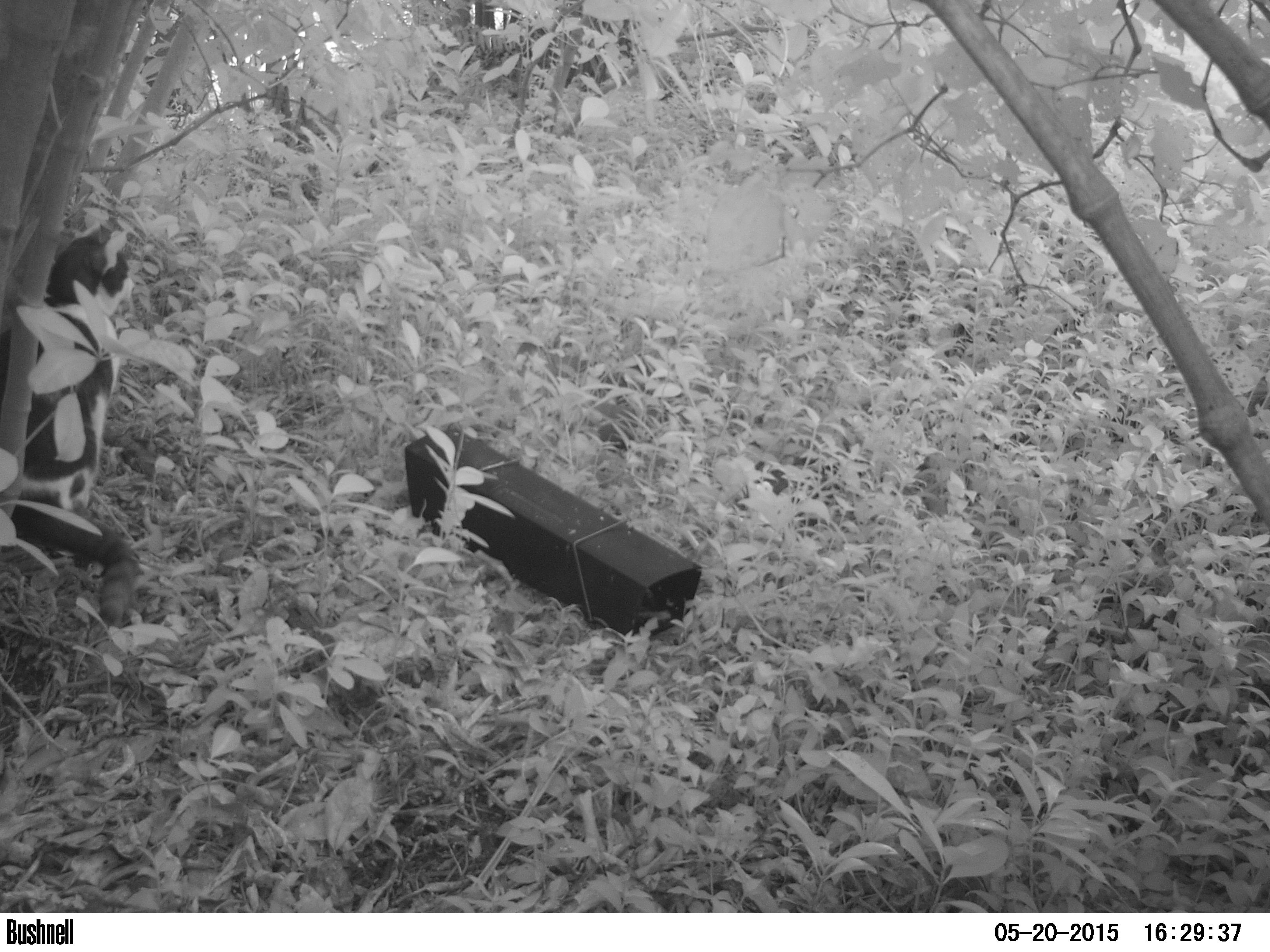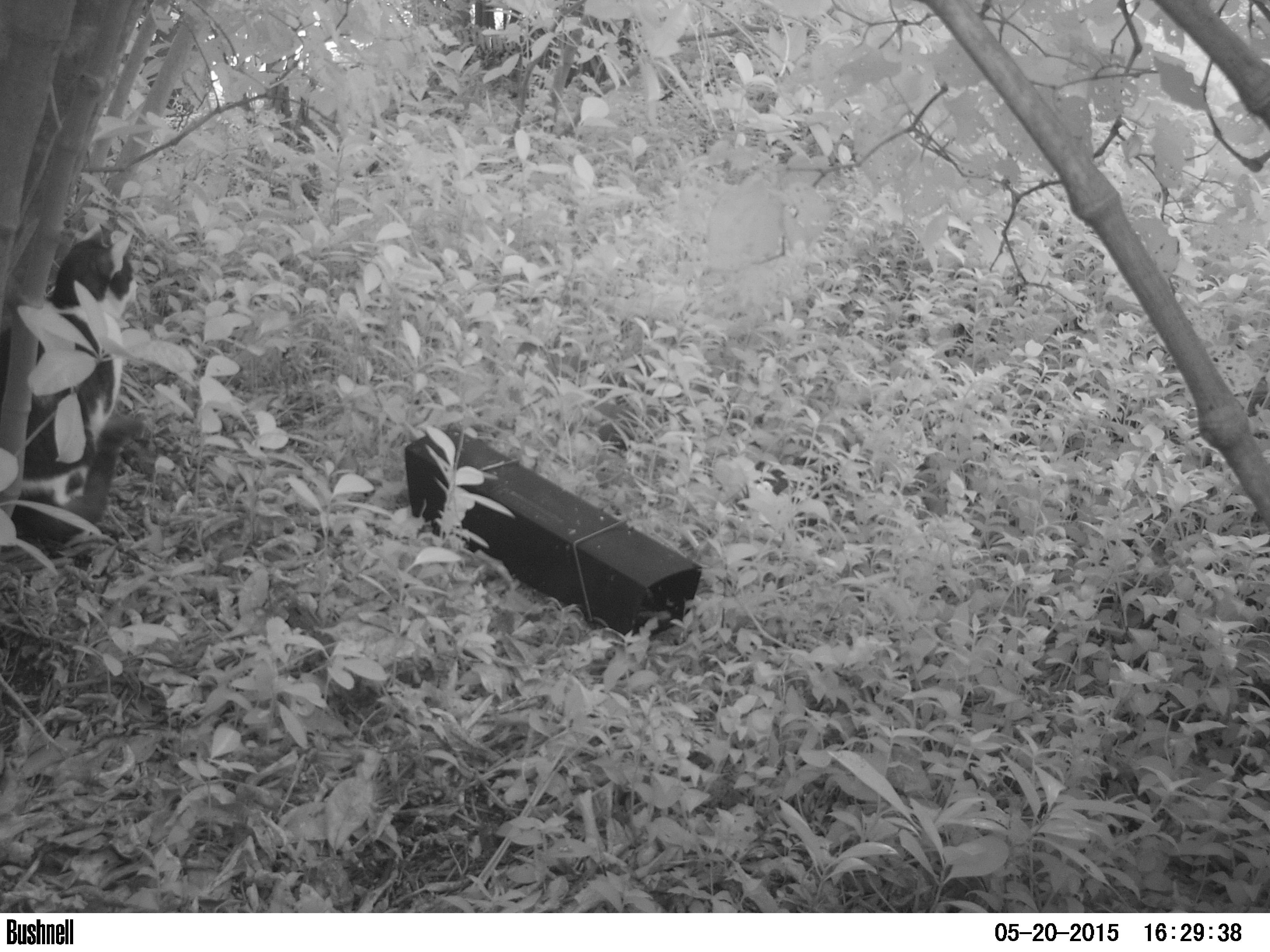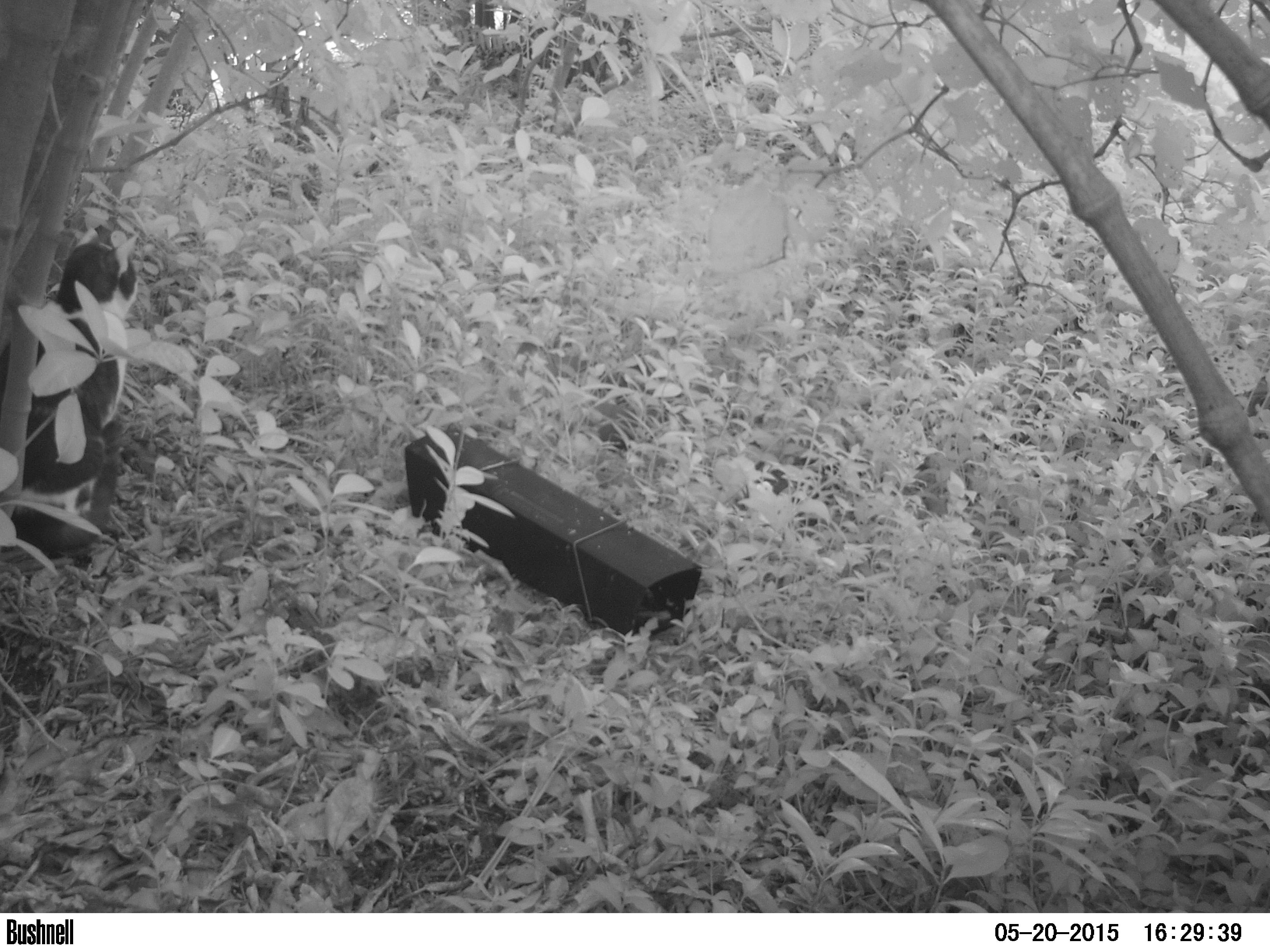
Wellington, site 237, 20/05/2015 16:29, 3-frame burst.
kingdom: Animalia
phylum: Chordata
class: Mammalia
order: Carnivora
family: Felidae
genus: Felis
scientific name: Felis catus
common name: cat